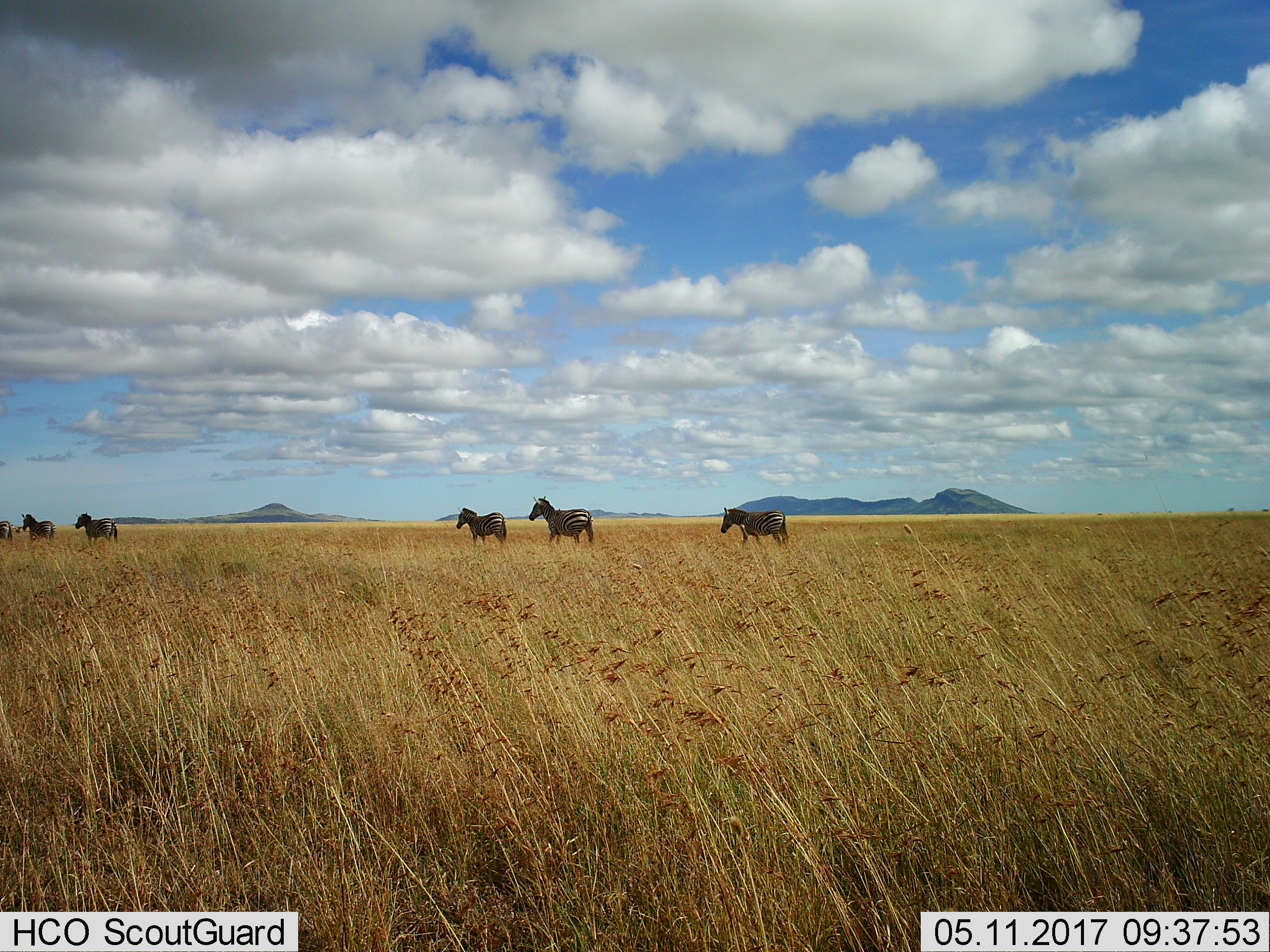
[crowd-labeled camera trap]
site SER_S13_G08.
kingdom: Animalia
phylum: Chordata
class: Mammalia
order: Perissodactyla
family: Equidae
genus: Equus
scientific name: Equus quagga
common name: plains zebra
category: zebraplains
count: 6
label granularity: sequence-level